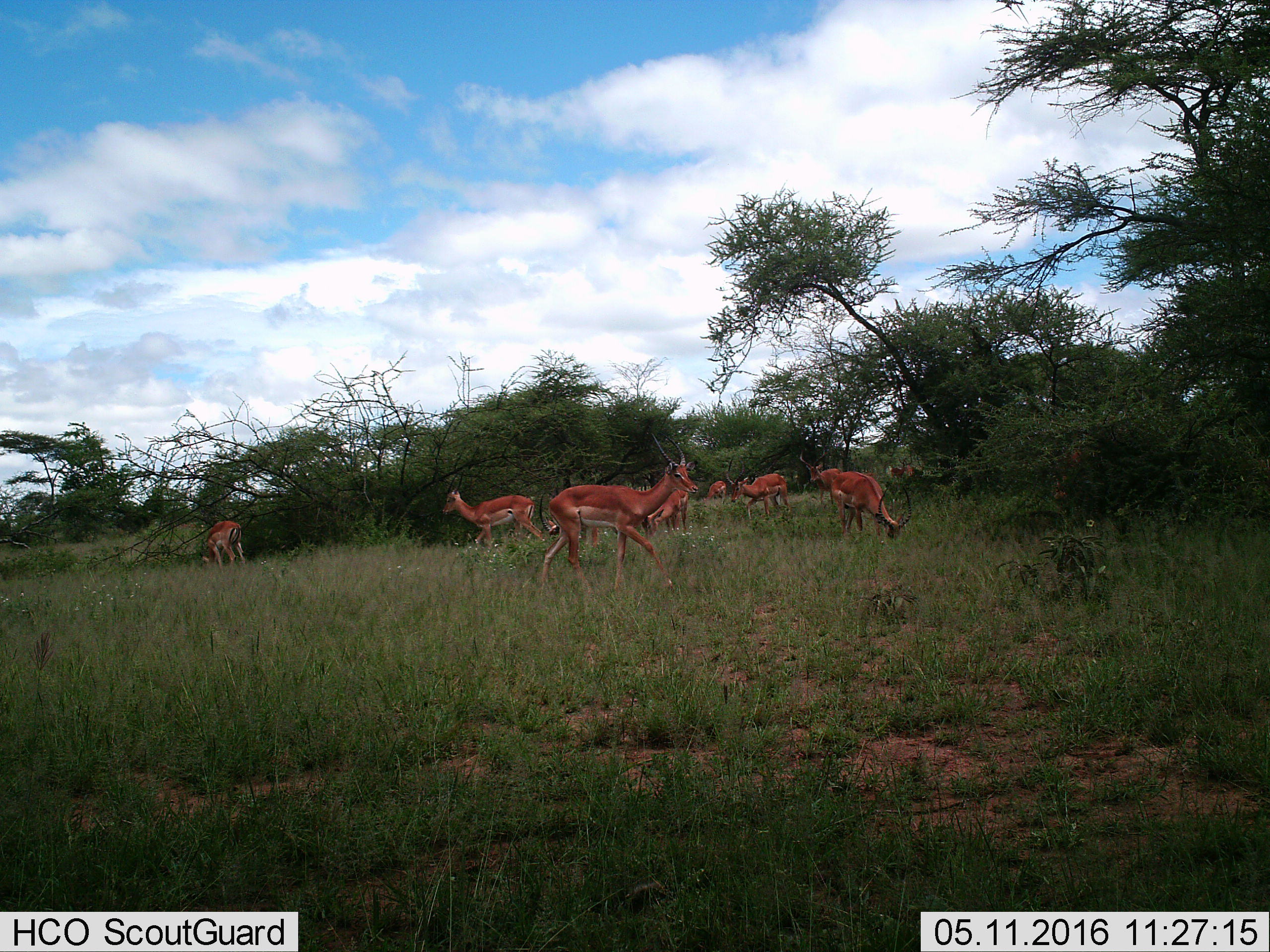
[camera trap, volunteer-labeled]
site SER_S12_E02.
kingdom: Animalia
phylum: Chordata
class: Mammalia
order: Artiodactyla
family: Bovidae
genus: Aepyceros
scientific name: Aepyceros melampus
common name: impala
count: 11-50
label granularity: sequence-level